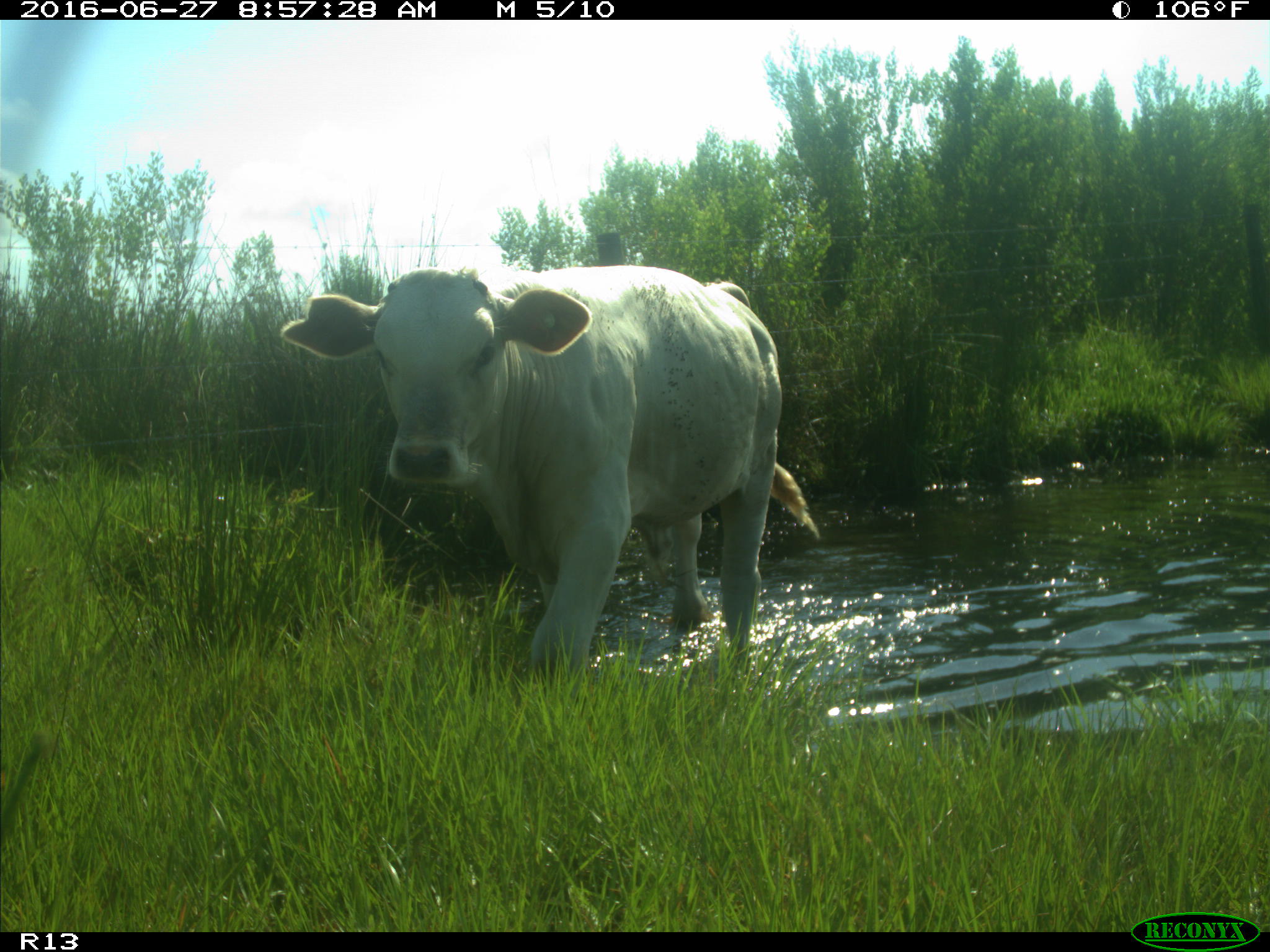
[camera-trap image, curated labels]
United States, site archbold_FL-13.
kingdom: Animalia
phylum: Chordata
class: Mammalia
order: Artiodactyla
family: Bovidae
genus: Bos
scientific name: Bos taurus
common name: domestic cow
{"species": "Bos taurus (domestic cow)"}